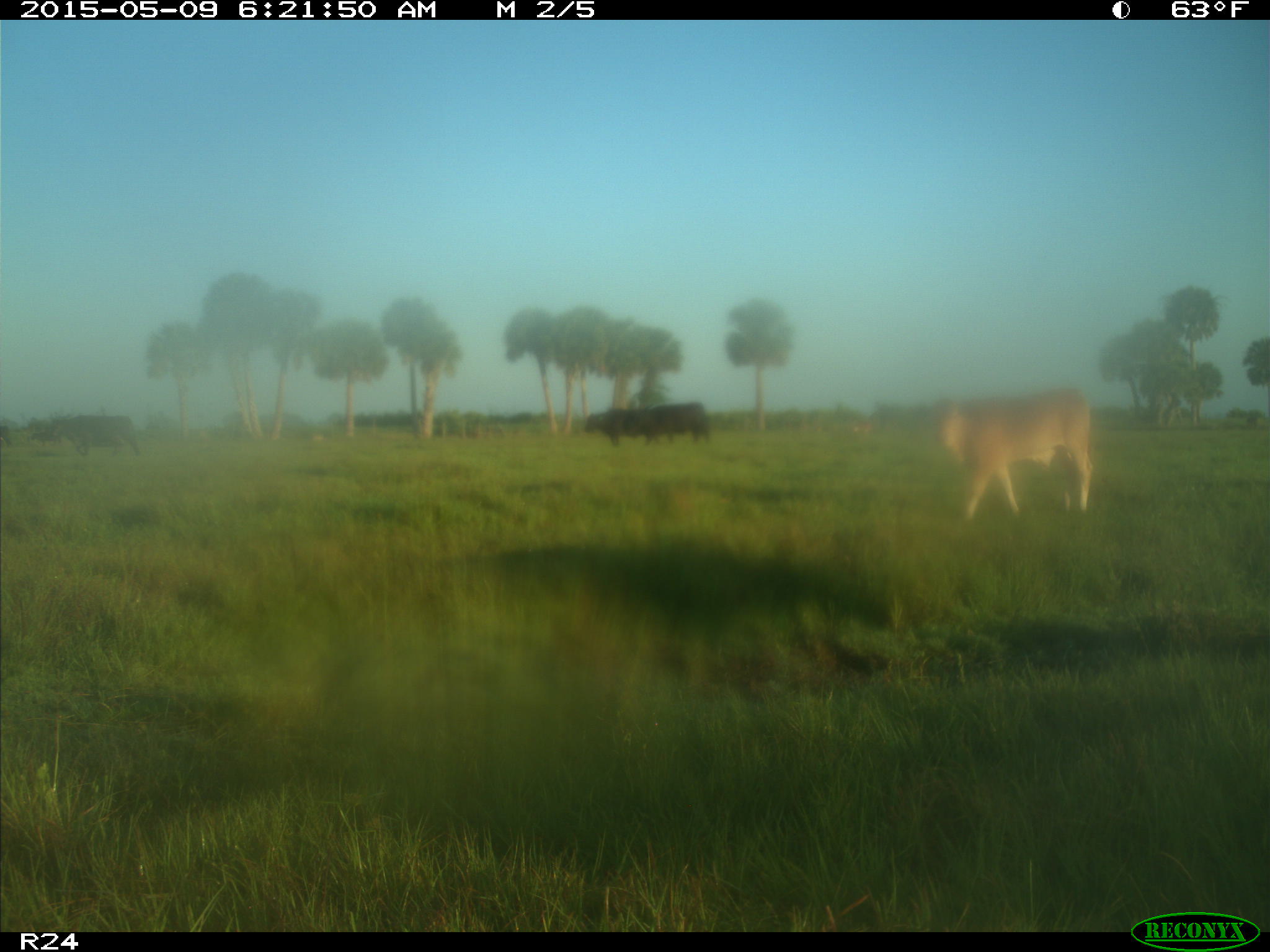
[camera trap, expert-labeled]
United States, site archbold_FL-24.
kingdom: Animalia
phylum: Chordata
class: Mammalia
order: Artiodactyla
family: Bovidae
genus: Bos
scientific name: Bos taurus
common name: domestic cow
Bos taurus (domestic cow).